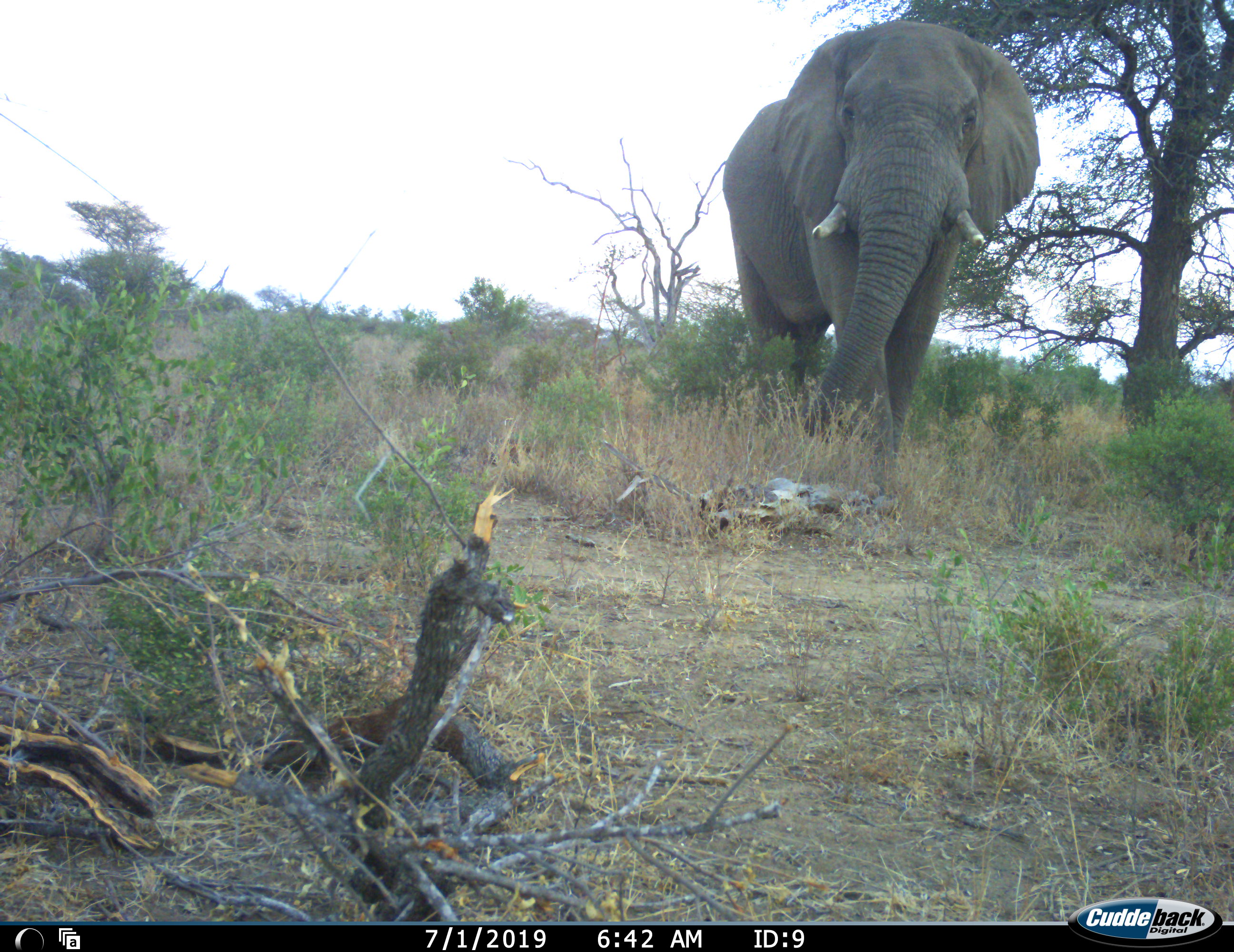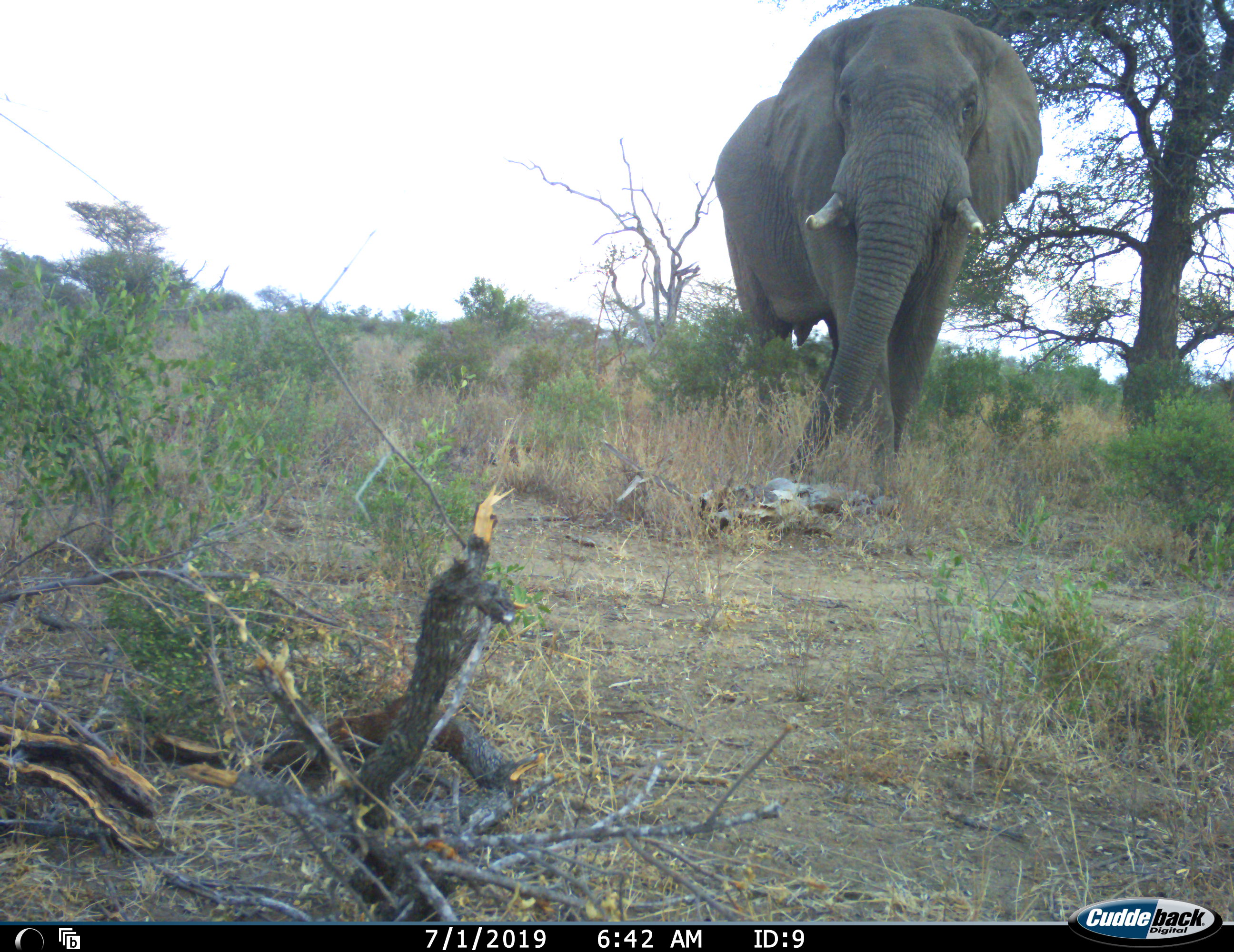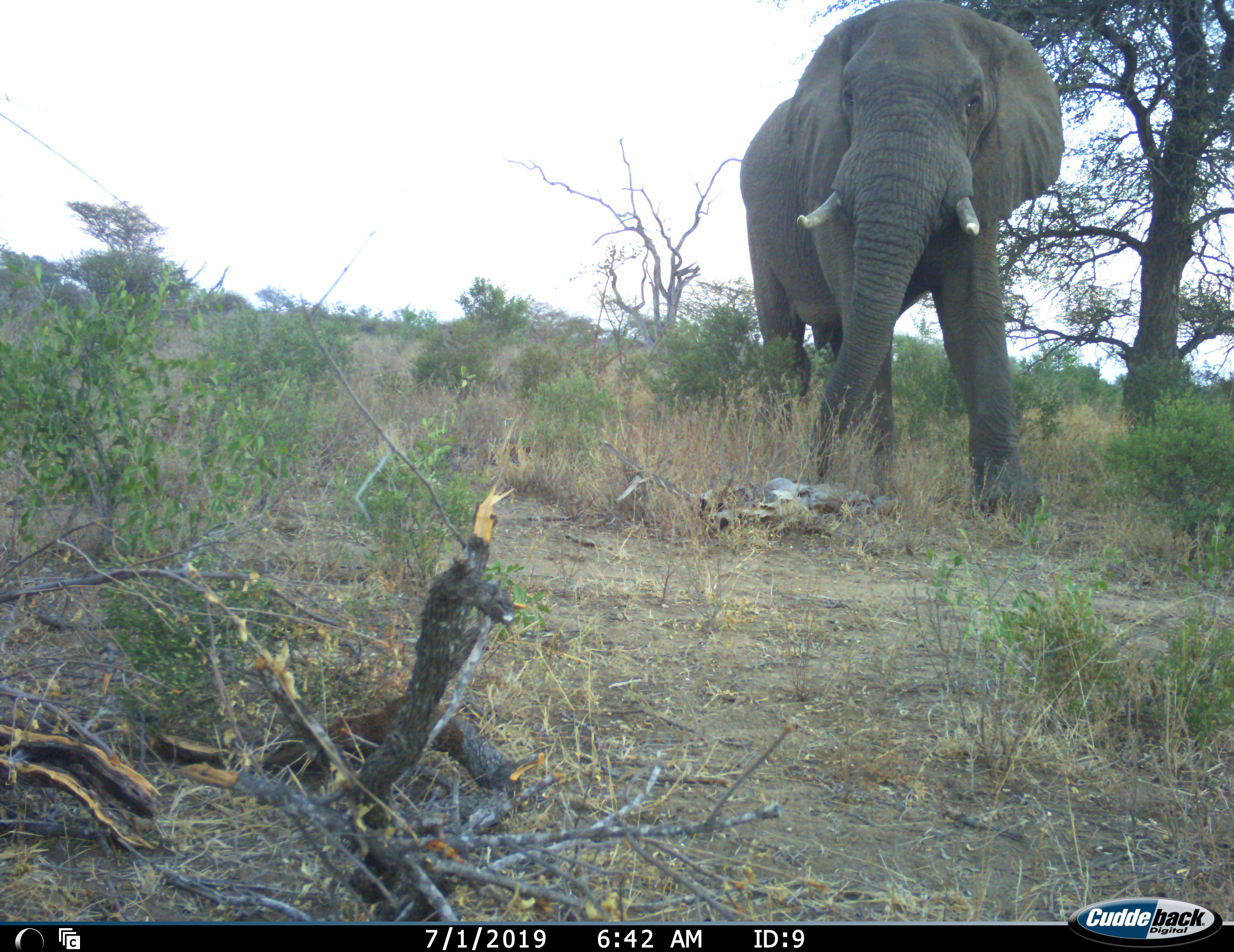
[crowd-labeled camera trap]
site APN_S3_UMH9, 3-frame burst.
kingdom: Animalia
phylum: Chordata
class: Mammalia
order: Proboscidea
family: Elephantidae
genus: Loxodonta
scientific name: Loxodonta africana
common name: african bush elephant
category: elephant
Elephant (african bush elephant) (Loxodonta africana), count 1. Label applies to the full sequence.